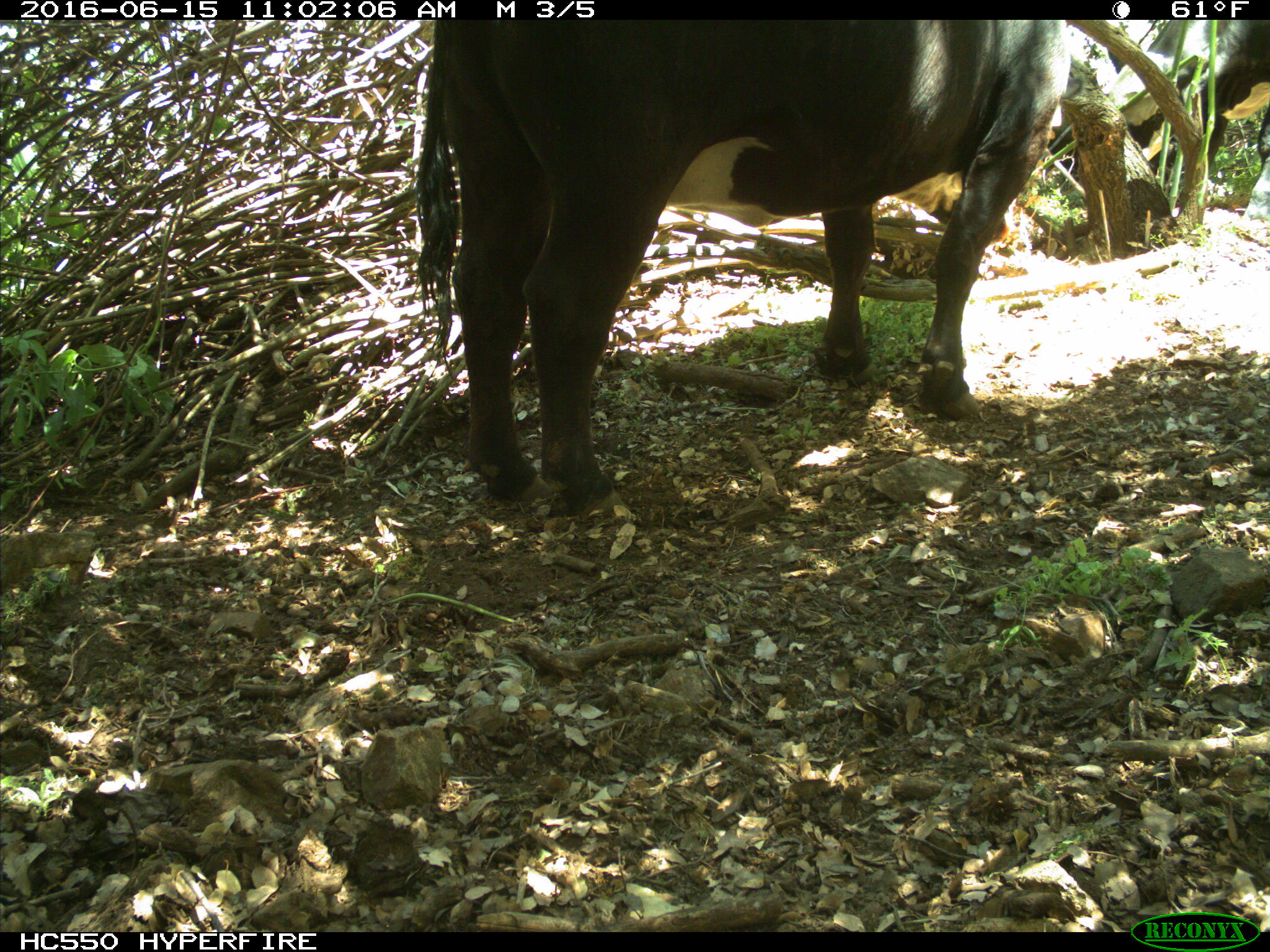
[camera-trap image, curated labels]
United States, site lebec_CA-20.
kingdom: Animalia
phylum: Chordata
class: Mammalia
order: Artiodactyla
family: Bovidae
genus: Bos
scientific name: Bos taurus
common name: domestic cow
Bos taurus (domestic cow).